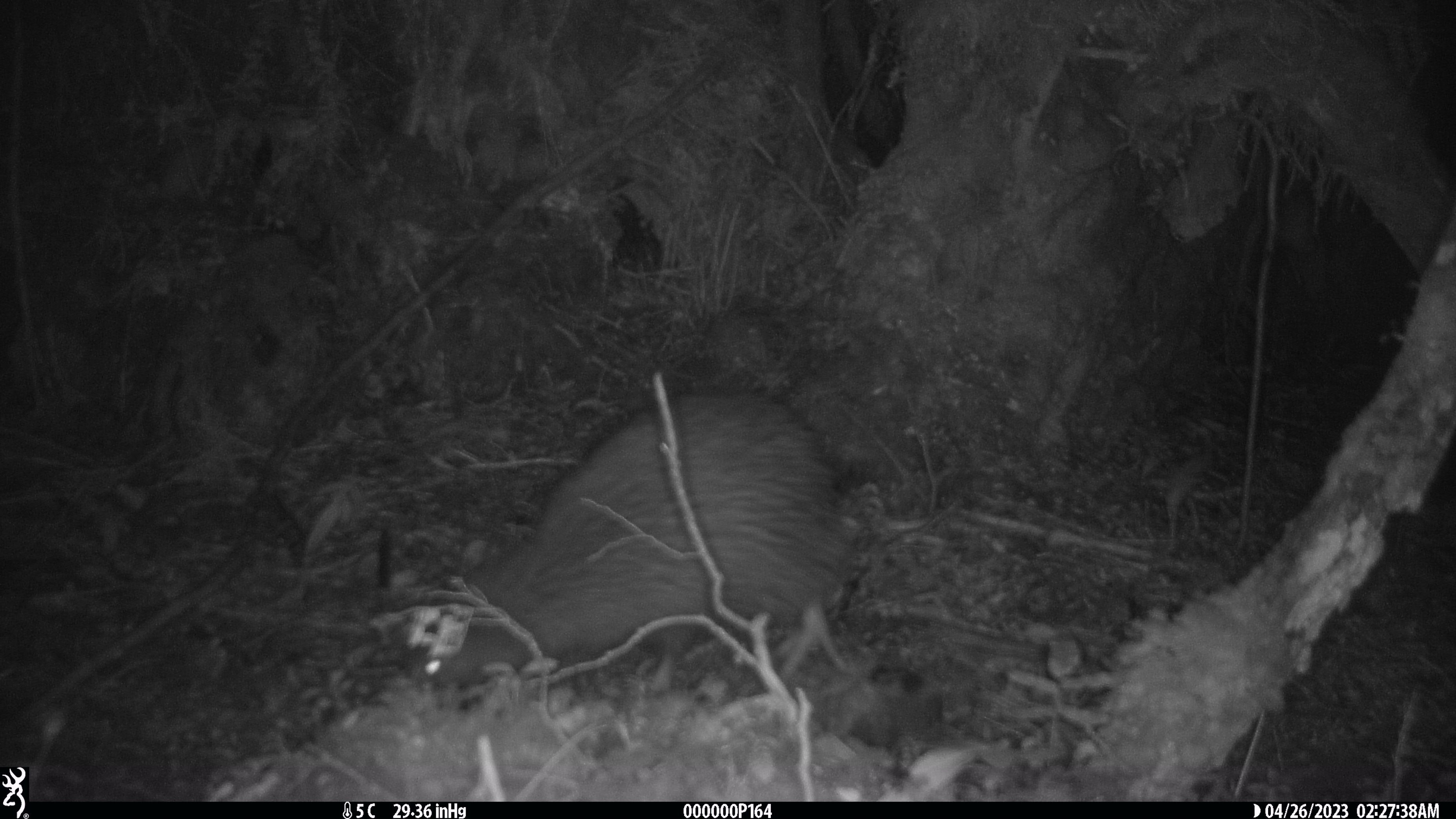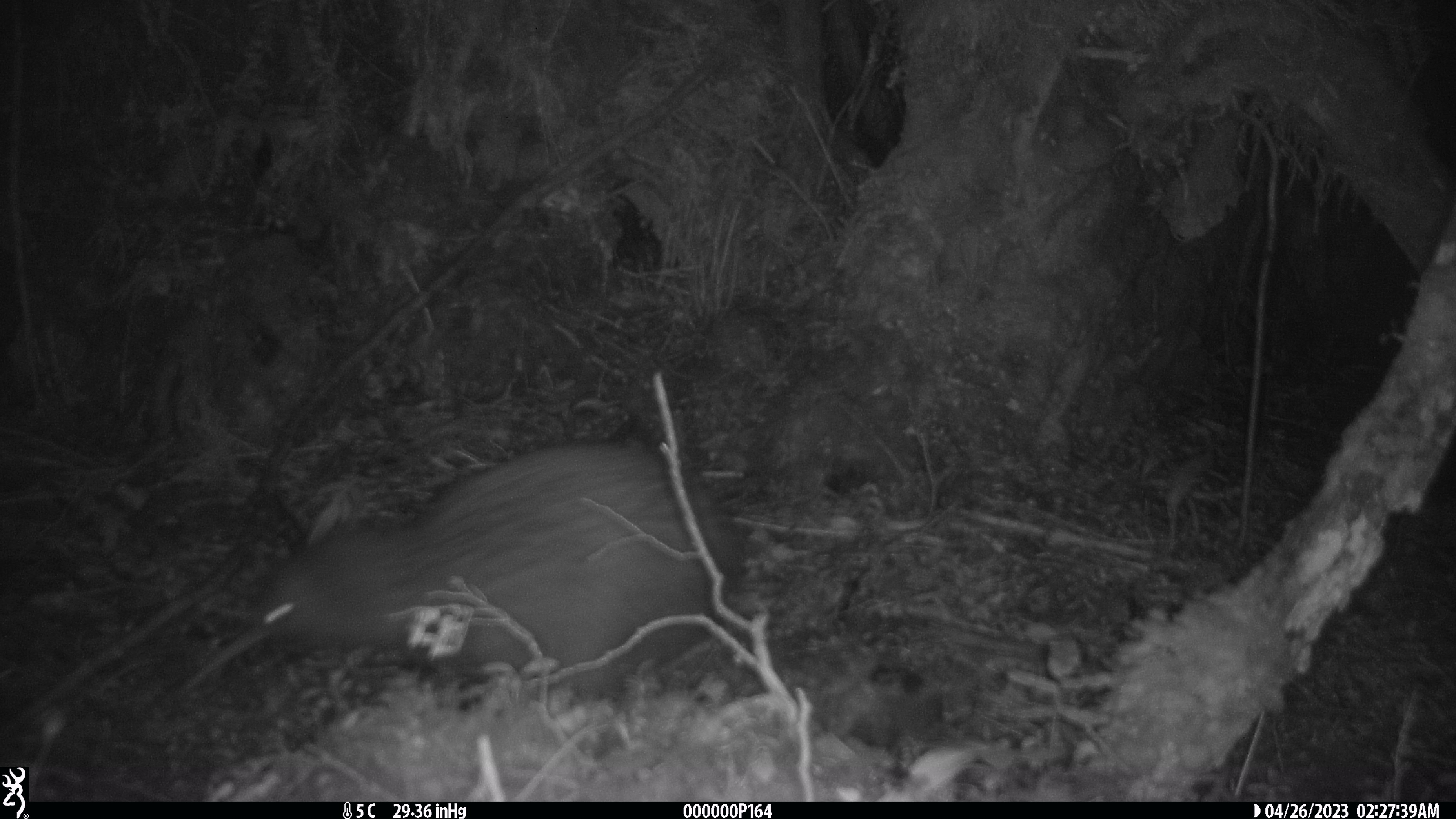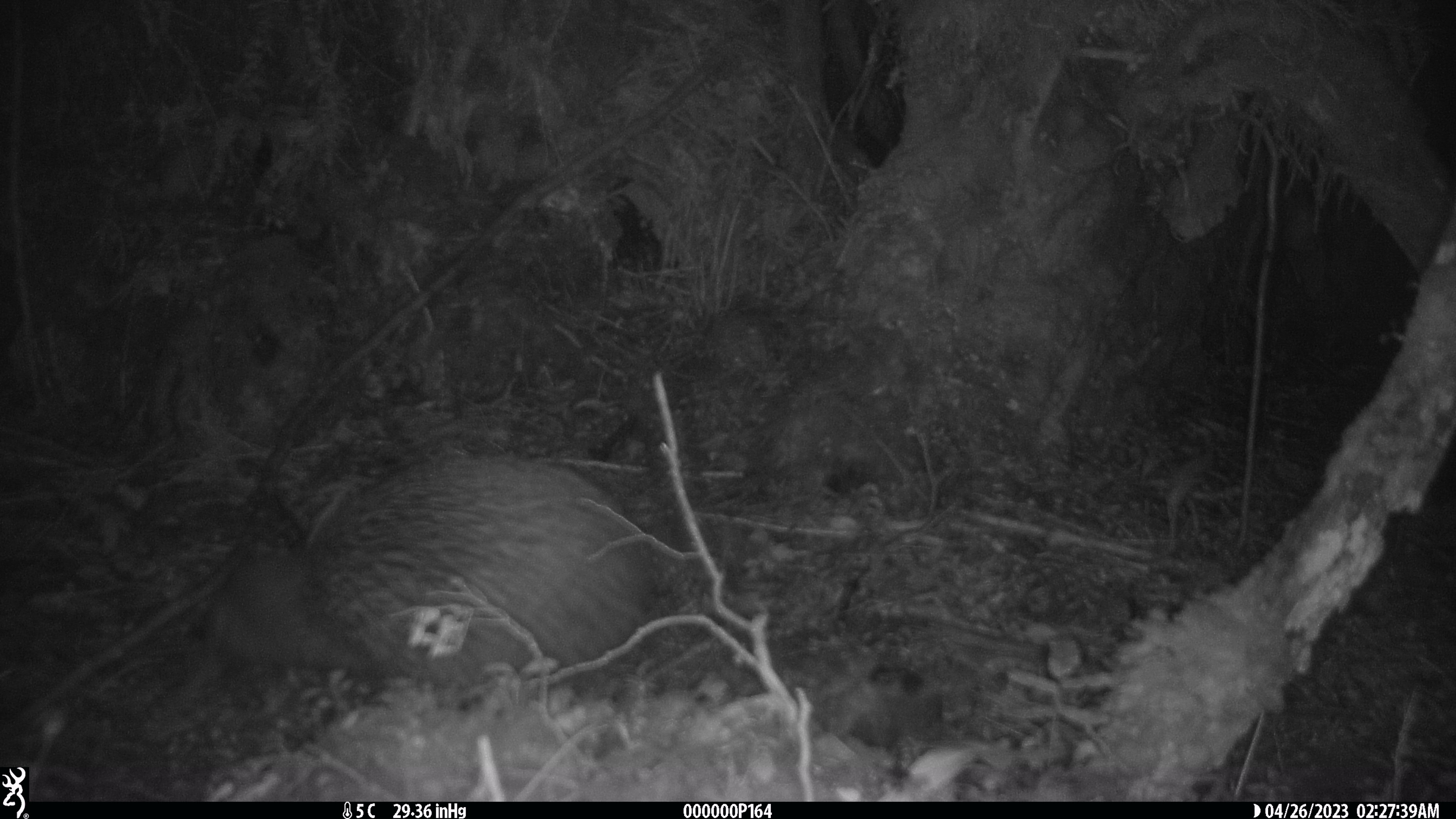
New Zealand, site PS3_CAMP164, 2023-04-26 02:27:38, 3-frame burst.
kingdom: Animalia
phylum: Chordata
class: Aves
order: Apterygiformes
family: Apterygidae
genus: Apteryx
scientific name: Apteryx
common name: kiwi